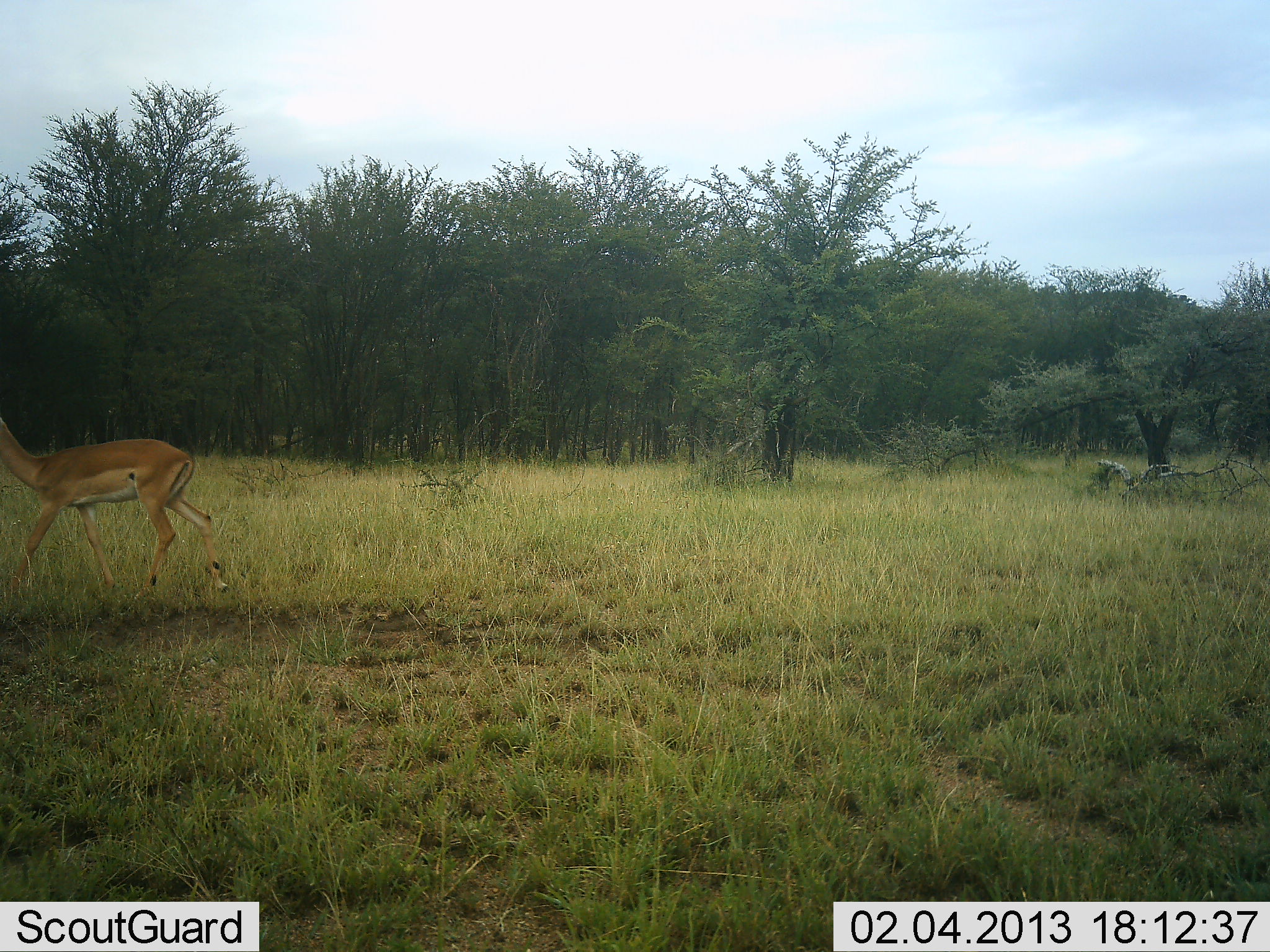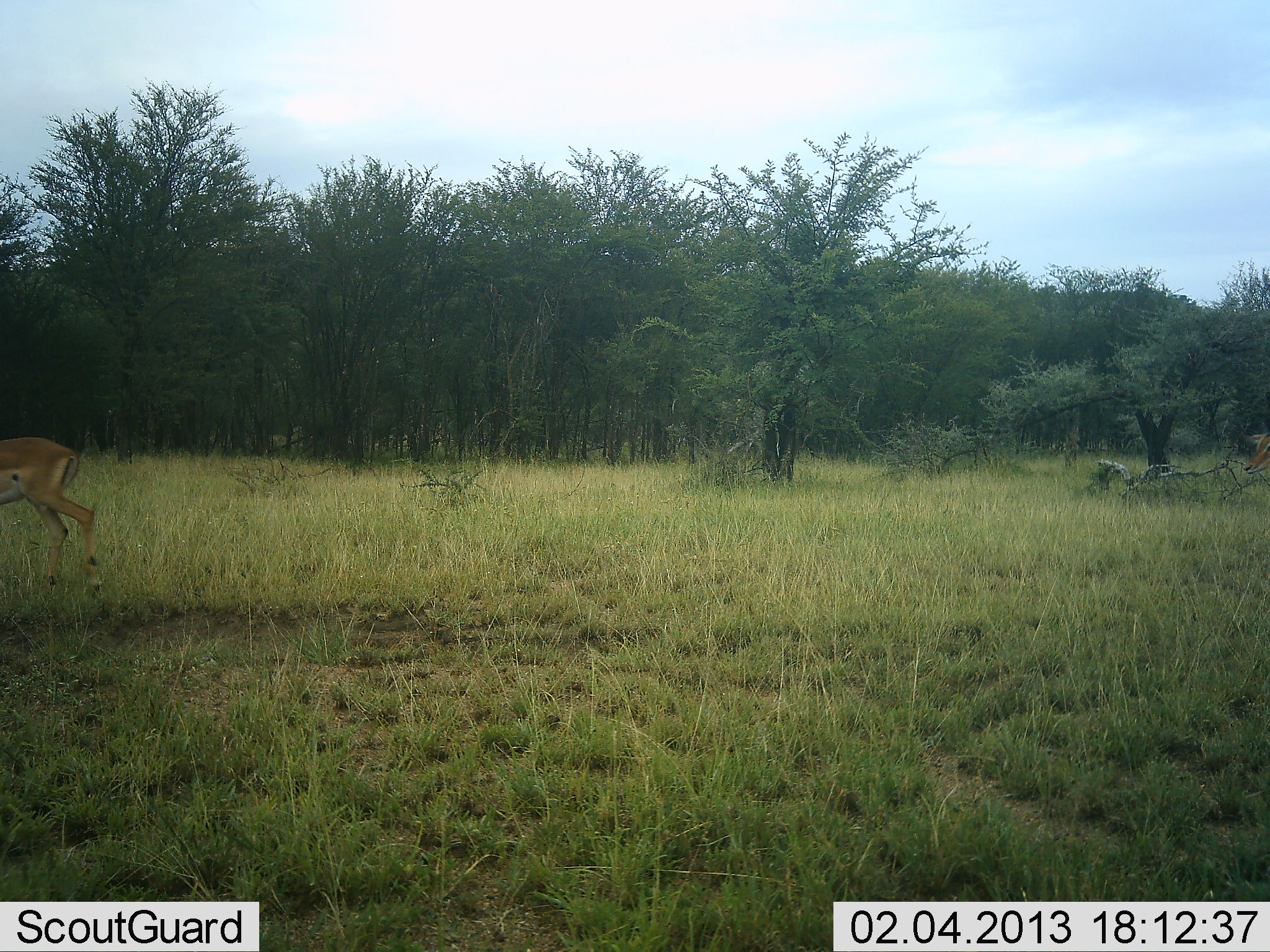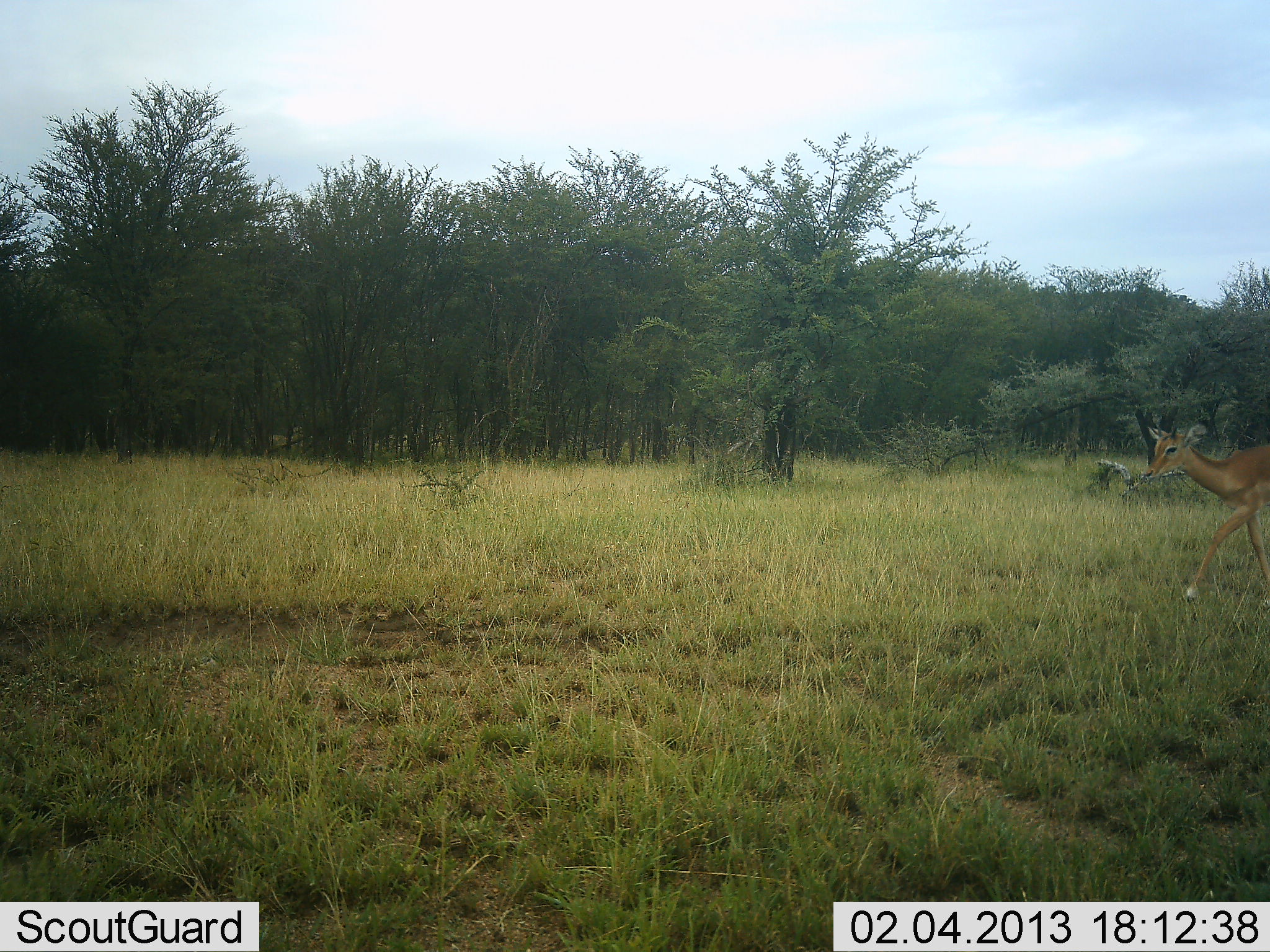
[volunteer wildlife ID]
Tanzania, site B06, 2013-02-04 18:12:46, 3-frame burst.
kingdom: Animalia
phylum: Chordata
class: Mammalia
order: Artiodactyla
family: Bovidae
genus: Aepyceros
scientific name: Aepyceros melampus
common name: impala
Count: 2.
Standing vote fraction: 7%.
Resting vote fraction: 0%.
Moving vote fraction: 96%.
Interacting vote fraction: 0%.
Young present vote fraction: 0%.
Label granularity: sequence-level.